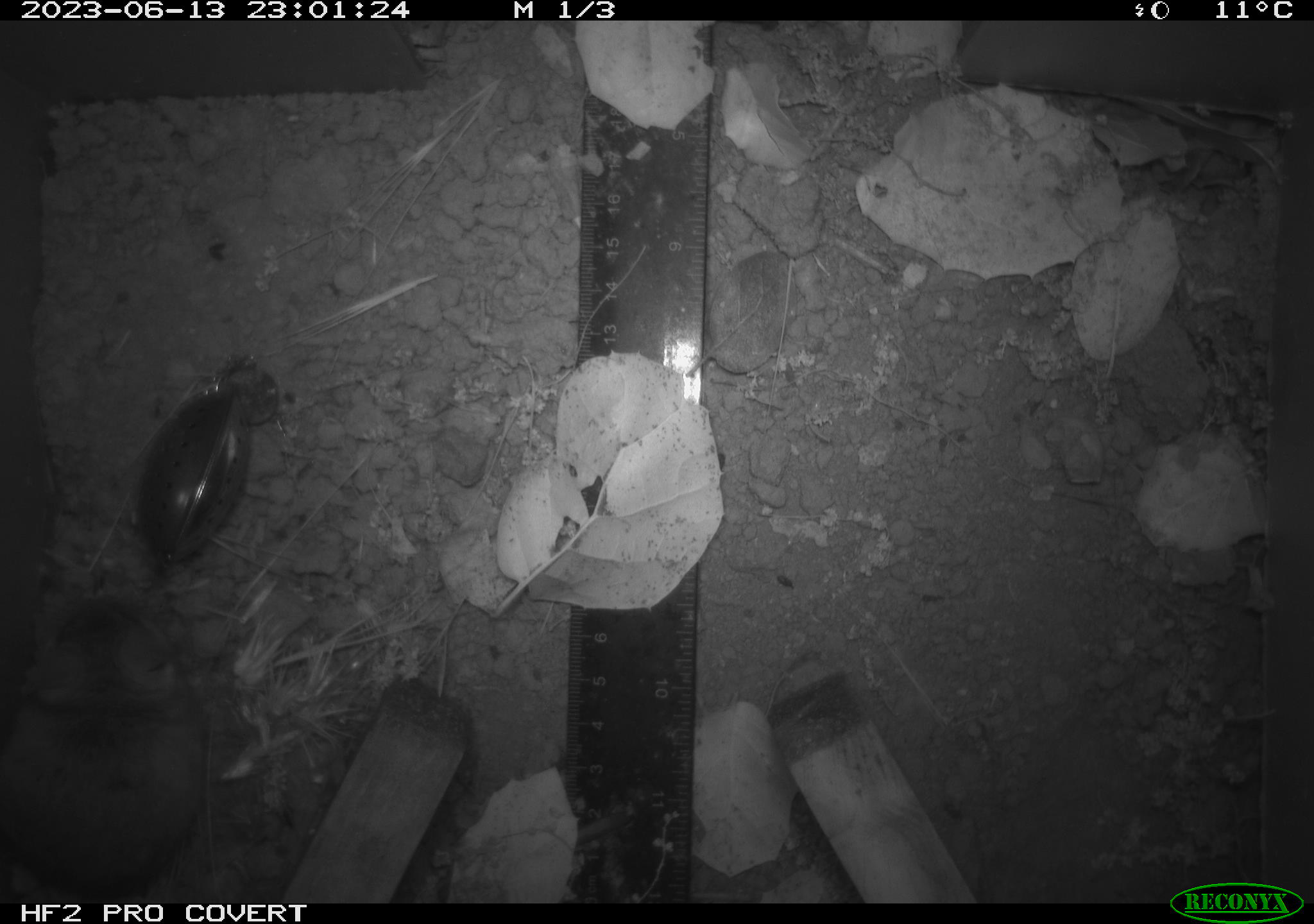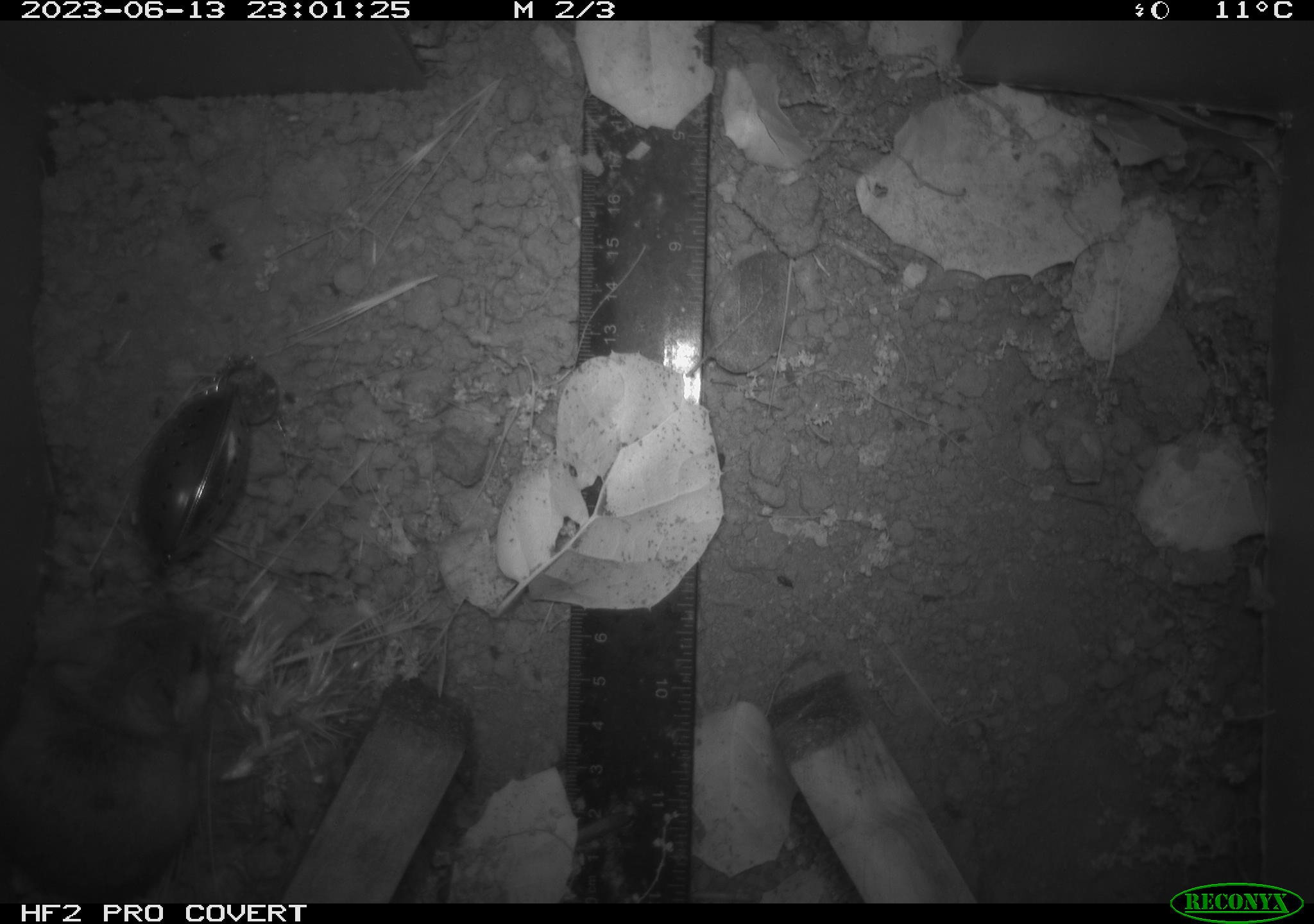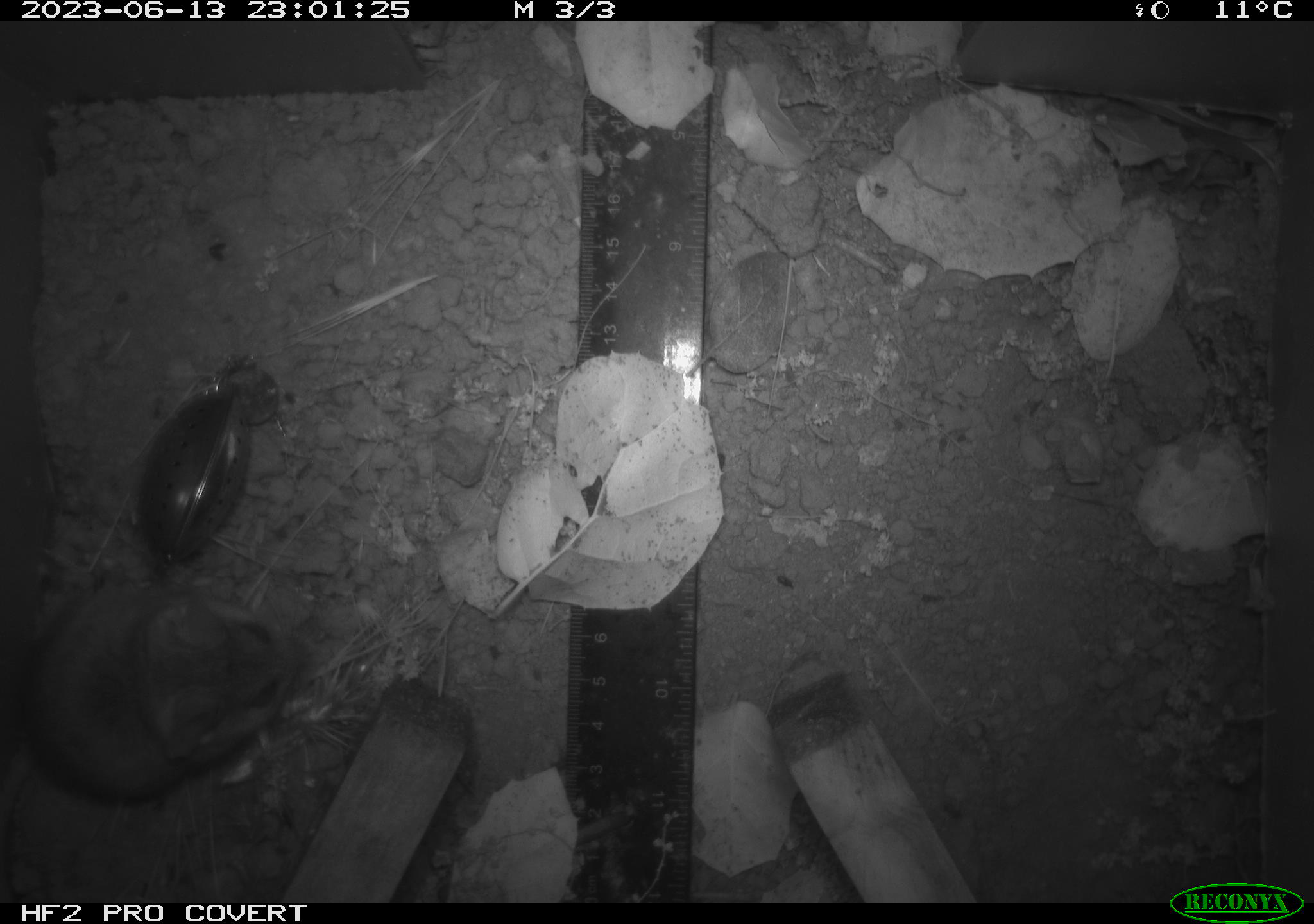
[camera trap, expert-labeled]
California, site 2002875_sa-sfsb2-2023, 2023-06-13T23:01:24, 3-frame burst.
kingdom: Animalia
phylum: Chordata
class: Mammalia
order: Rodentia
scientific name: Rodentia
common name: mouse species